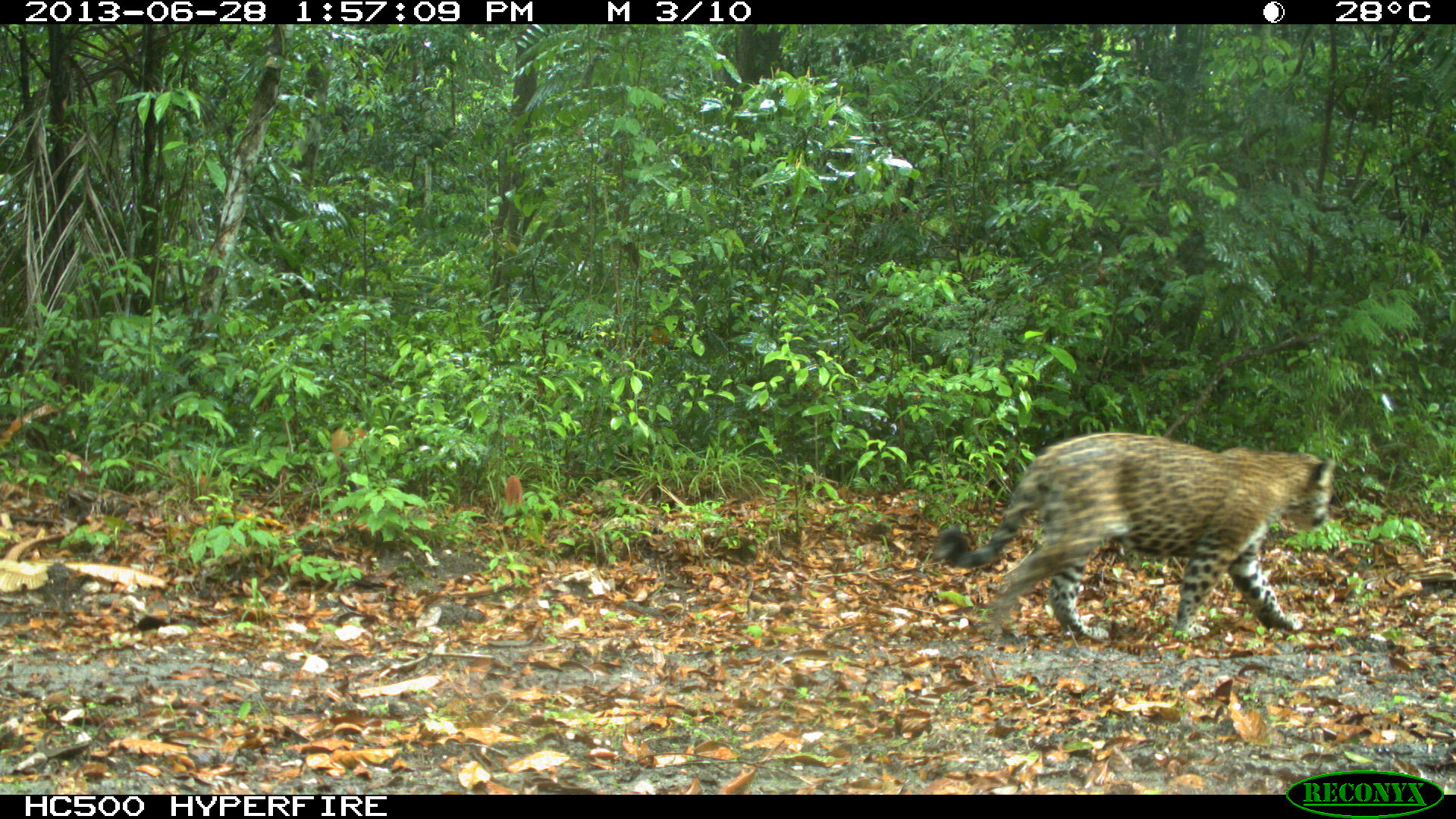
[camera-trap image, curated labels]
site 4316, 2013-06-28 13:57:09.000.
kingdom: Animalia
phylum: Chordata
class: Mammalia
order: Carnivora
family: Felidae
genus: Panthera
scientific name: Panthera onca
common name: jaguar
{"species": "Panthera onca (jaguar)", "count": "1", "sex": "male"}